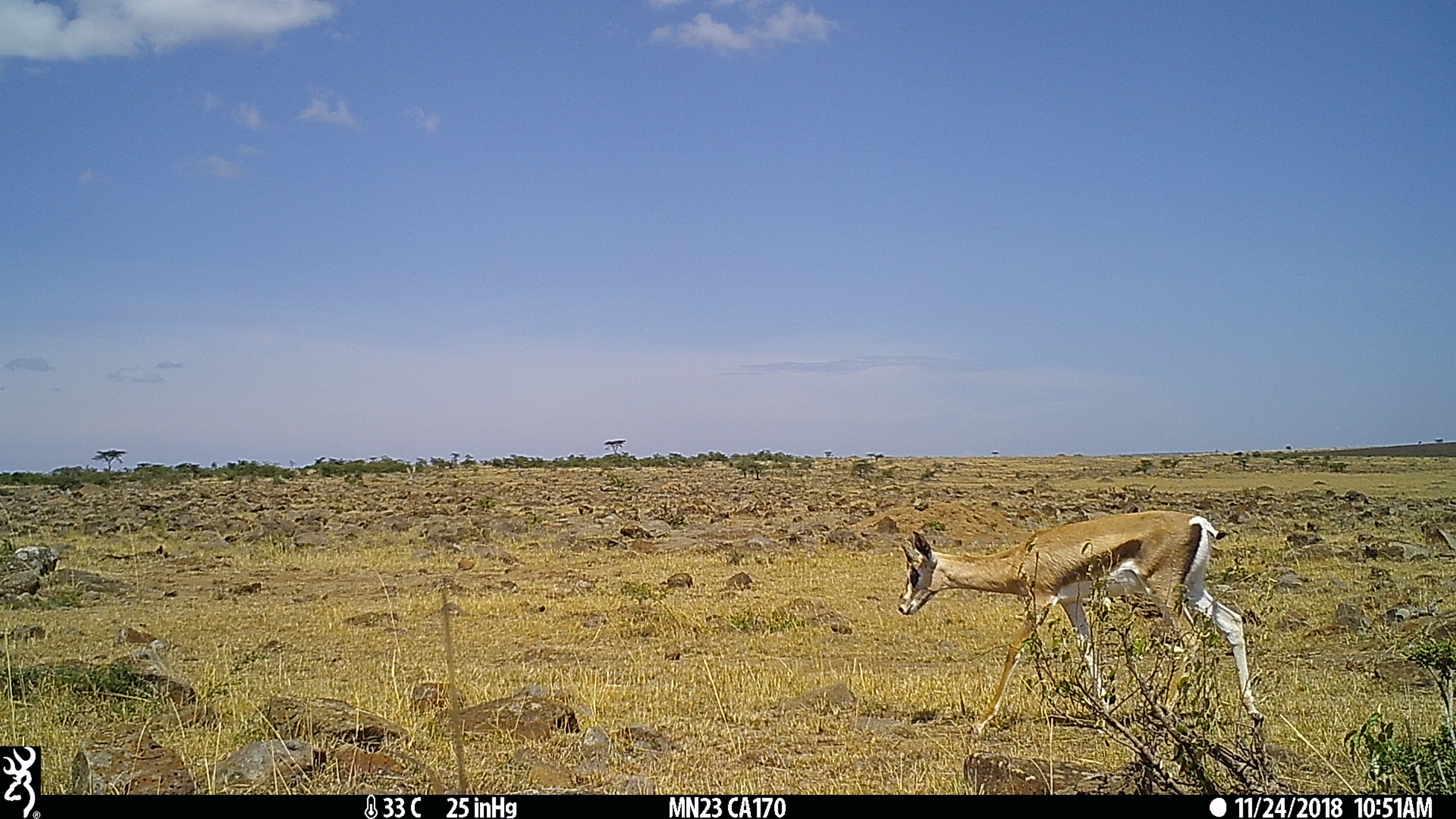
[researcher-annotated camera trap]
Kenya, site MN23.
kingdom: Animalia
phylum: Chordata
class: Mammalia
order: Artiodactyla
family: Bovidae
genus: Eudorcas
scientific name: Eudorcas thomsonii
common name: thomon's gazelle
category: gazelle thomsons